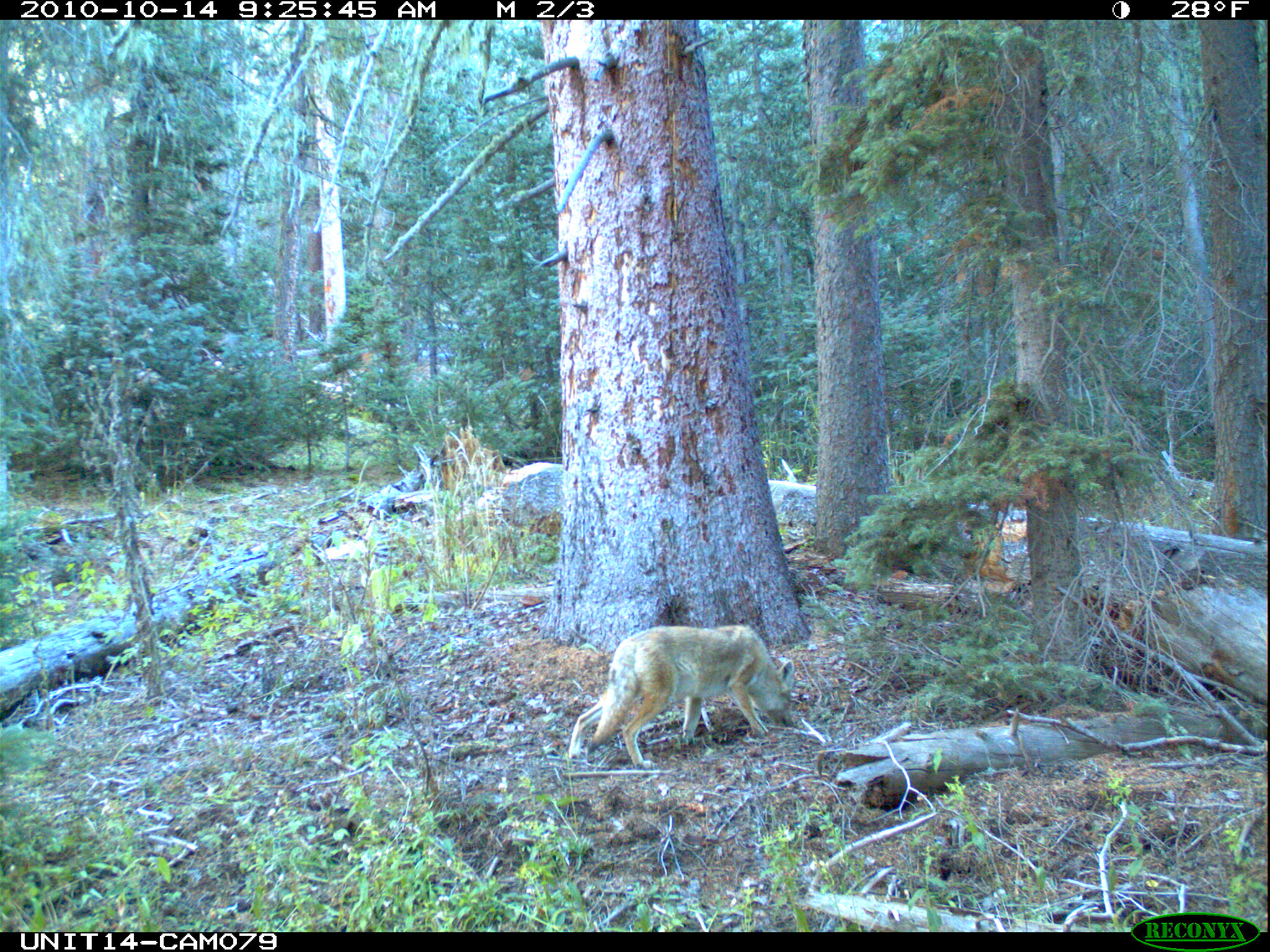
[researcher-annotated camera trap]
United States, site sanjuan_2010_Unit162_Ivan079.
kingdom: Animalia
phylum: Chordata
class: Mammalia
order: Carnivora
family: Canidae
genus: Canis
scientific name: Canis latrans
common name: coyote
Canis latrans (coyote).